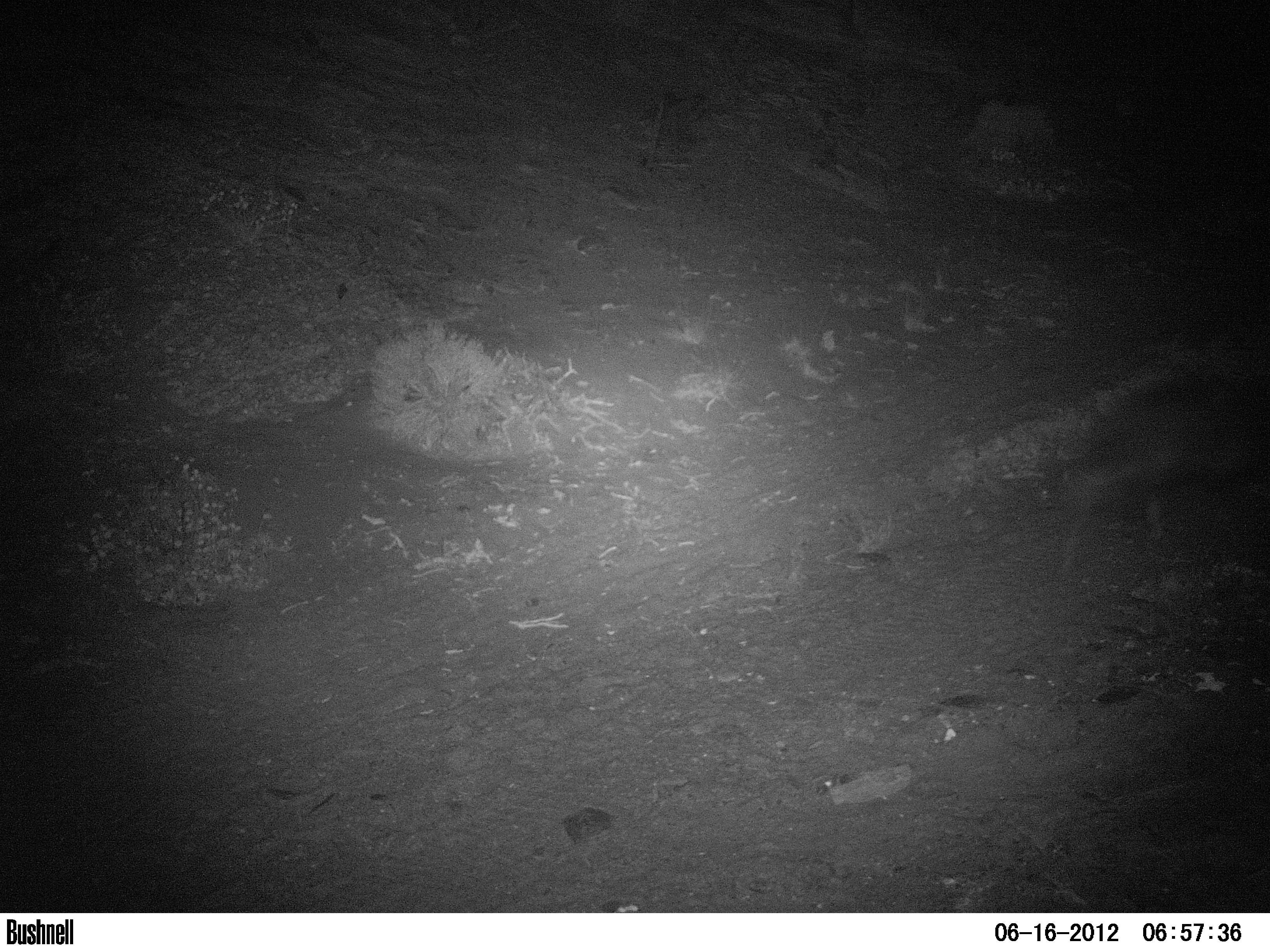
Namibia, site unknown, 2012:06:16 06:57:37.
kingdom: Animalia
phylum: Chordata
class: Mammalia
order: Carnivora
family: Hyaenidae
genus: Parahyaena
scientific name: Parahyaena brunnea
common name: brown hyena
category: hyaena brunnea